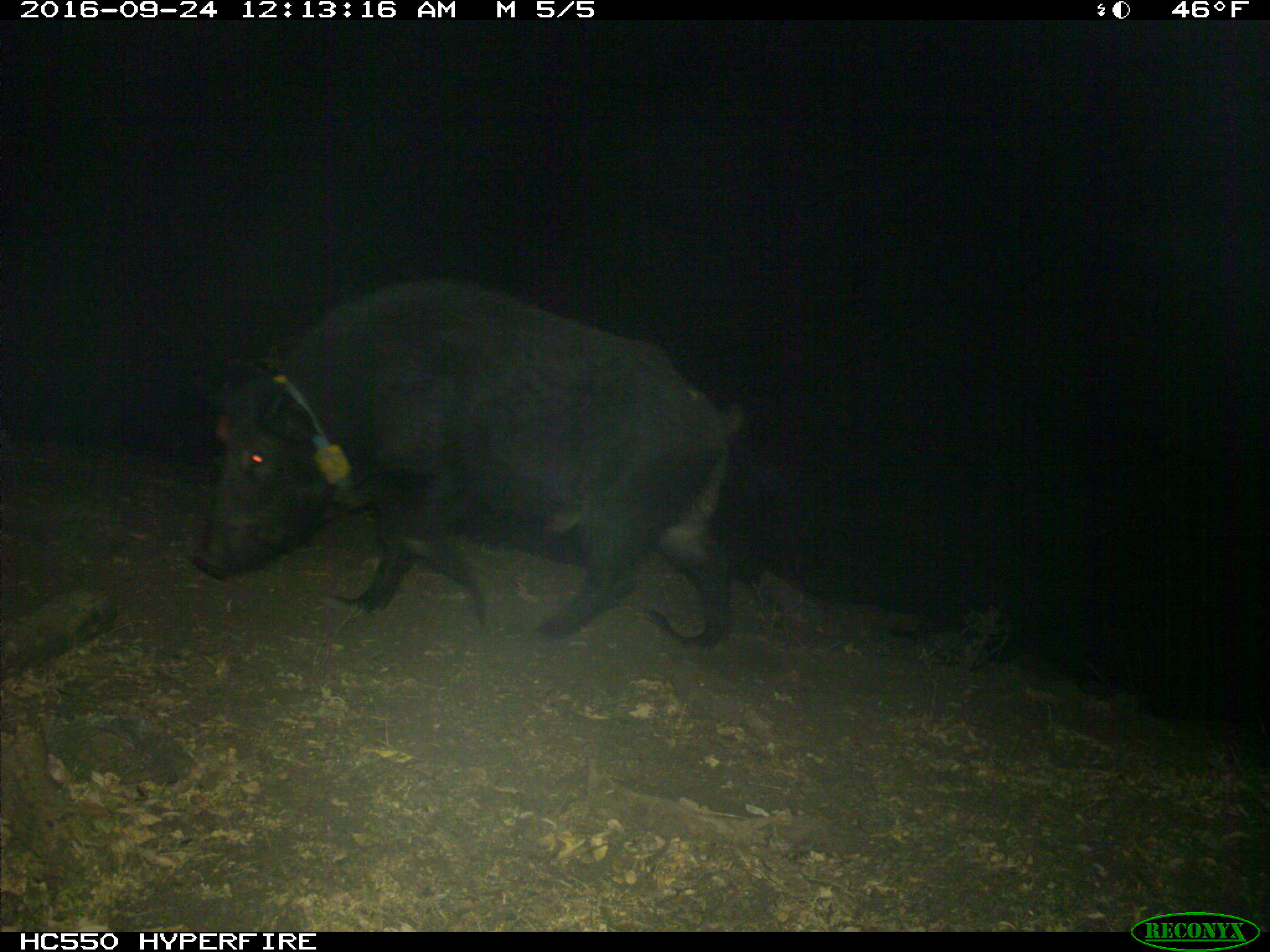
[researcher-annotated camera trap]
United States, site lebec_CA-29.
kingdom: Animalia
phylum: Chordata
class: Mammalia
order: Artiodactyla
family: Suidae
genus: Sus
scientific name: Sus scrofa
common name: wild boar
Sus scrofa (wild boar).